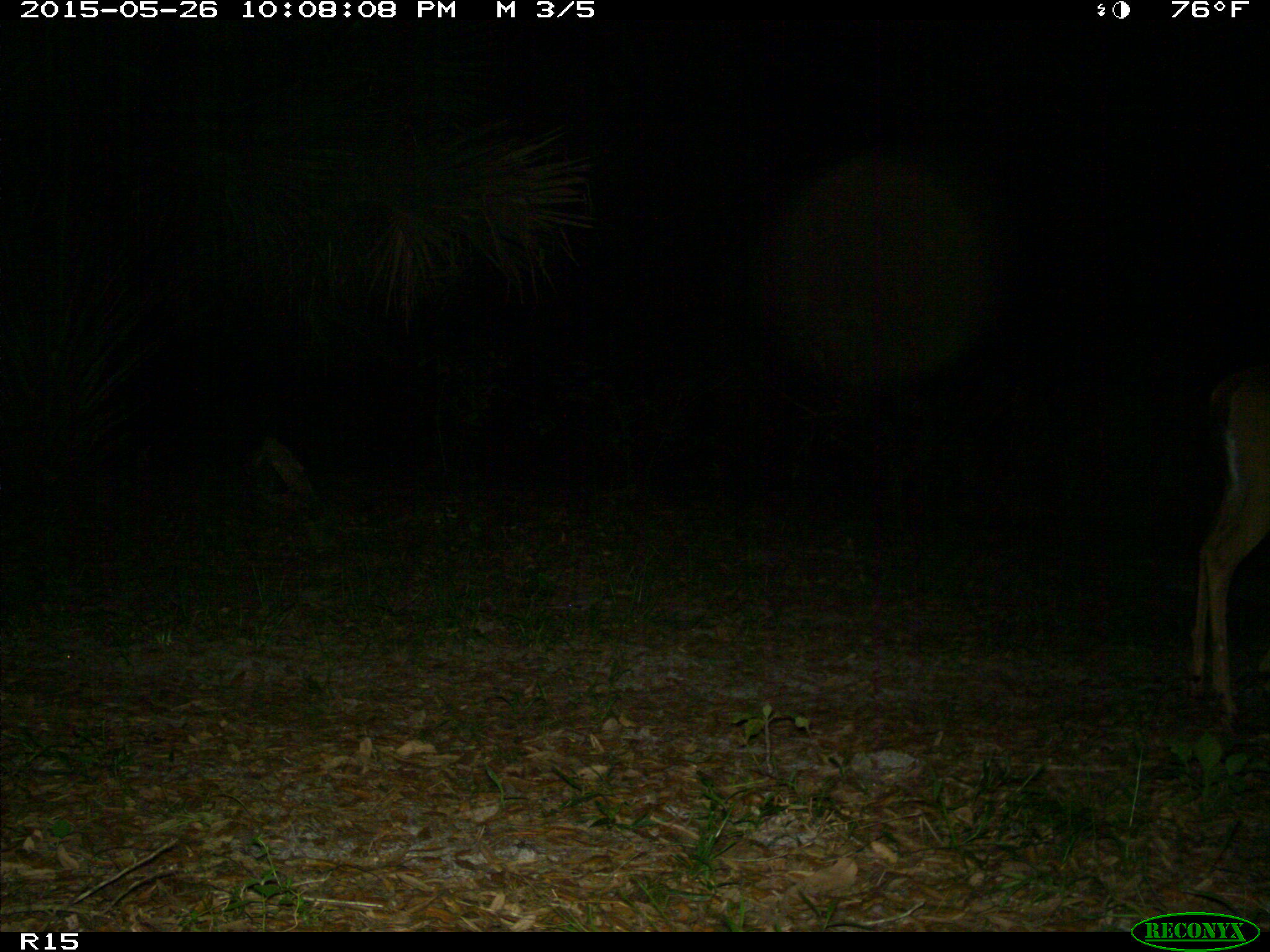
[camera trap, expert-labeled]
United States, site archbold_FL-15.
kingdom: Animalia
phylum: Chordata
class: Mammalia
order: Artiodactyla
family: Cervidae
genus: Odocoileus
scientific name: Odocoileus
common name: deer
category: unidentified deer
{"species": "unidentified deer (deer) (Odocoileus)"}